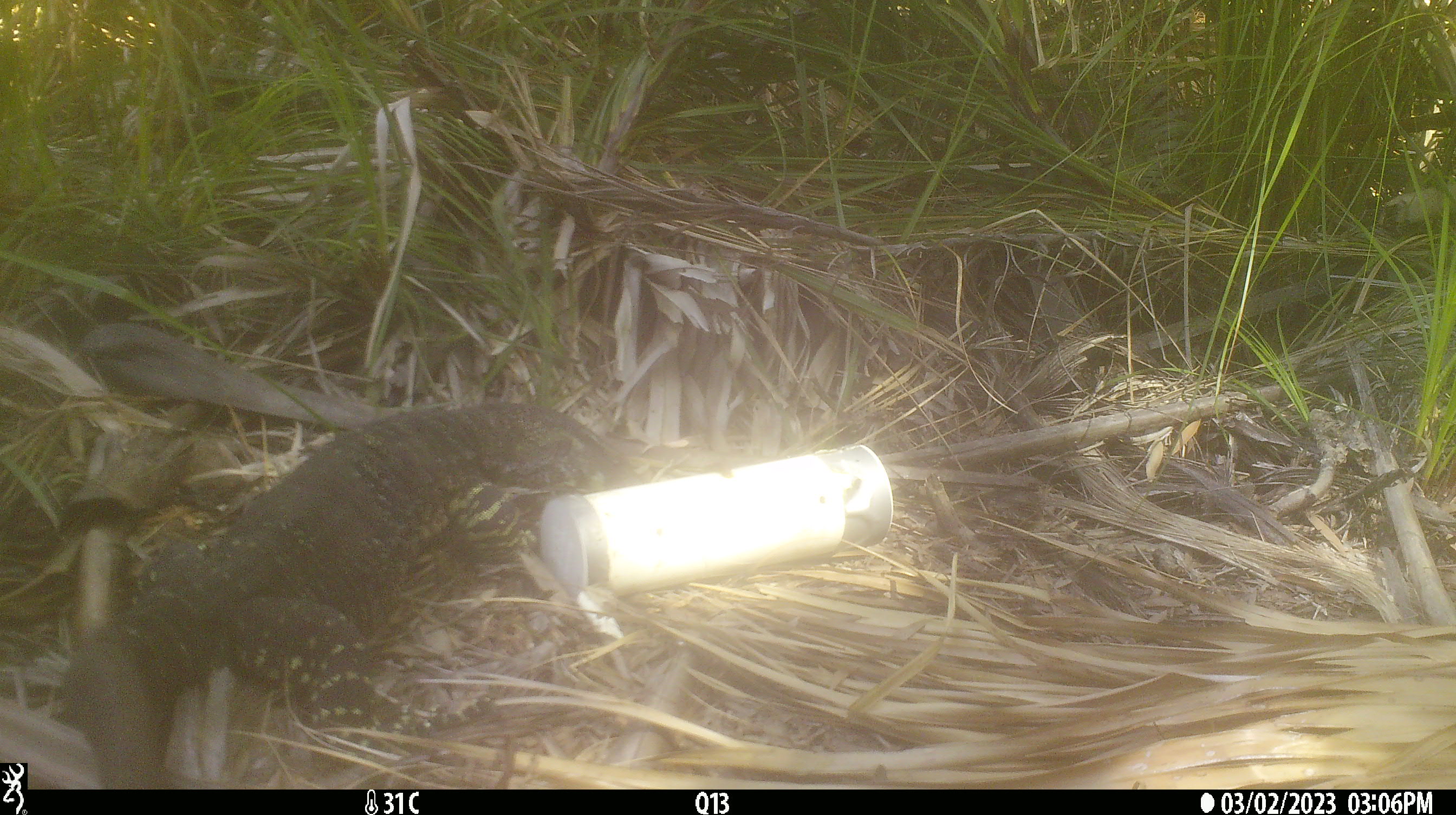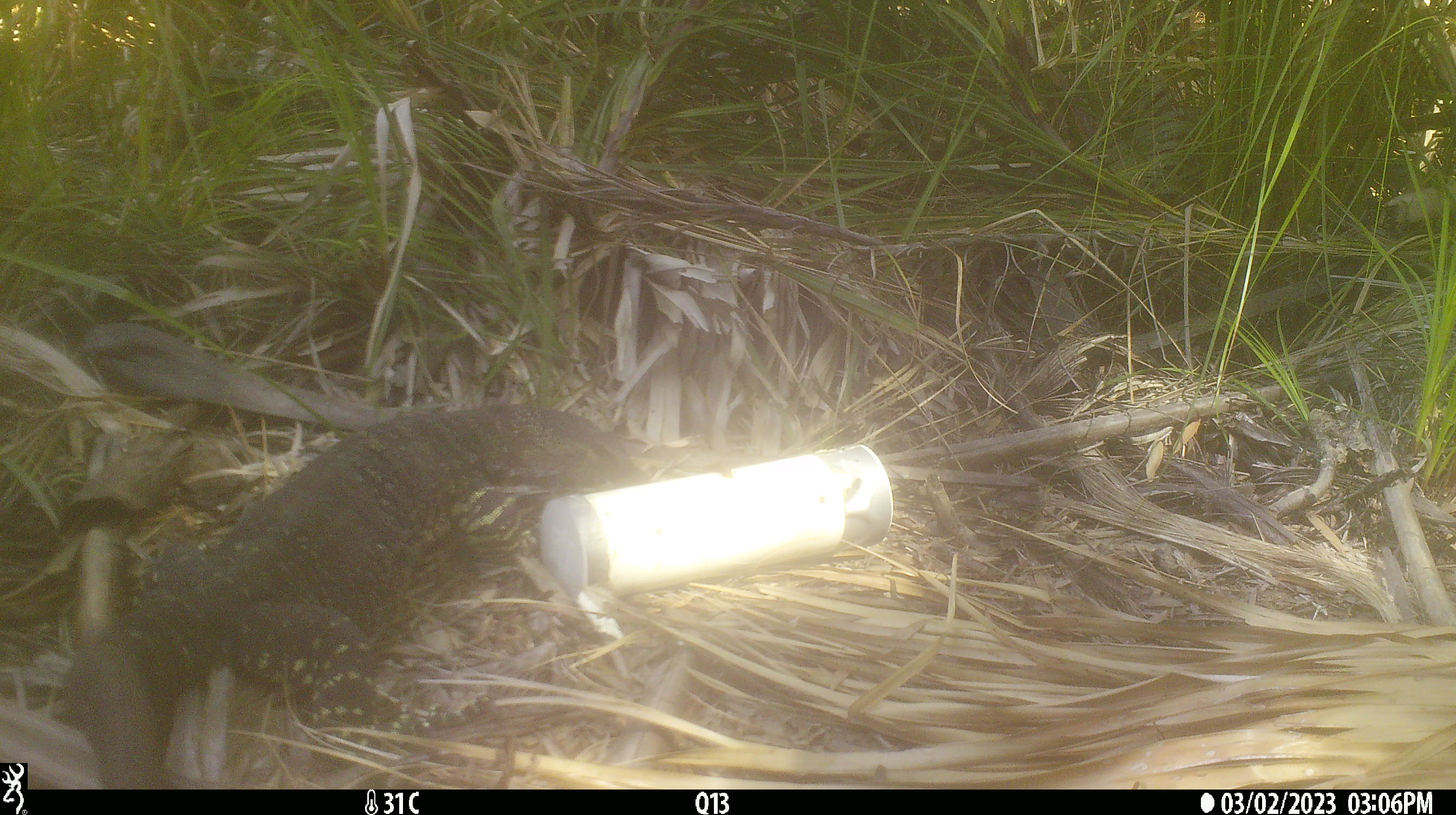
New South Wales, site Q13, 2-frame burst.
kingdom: Animalia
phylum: Chordata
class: Reptilia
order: Squamata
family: Varanidae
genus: Varanus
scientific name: Varanus varius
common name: lace monitor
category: goanna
Goanna (lace monitor) (Varanus varius).